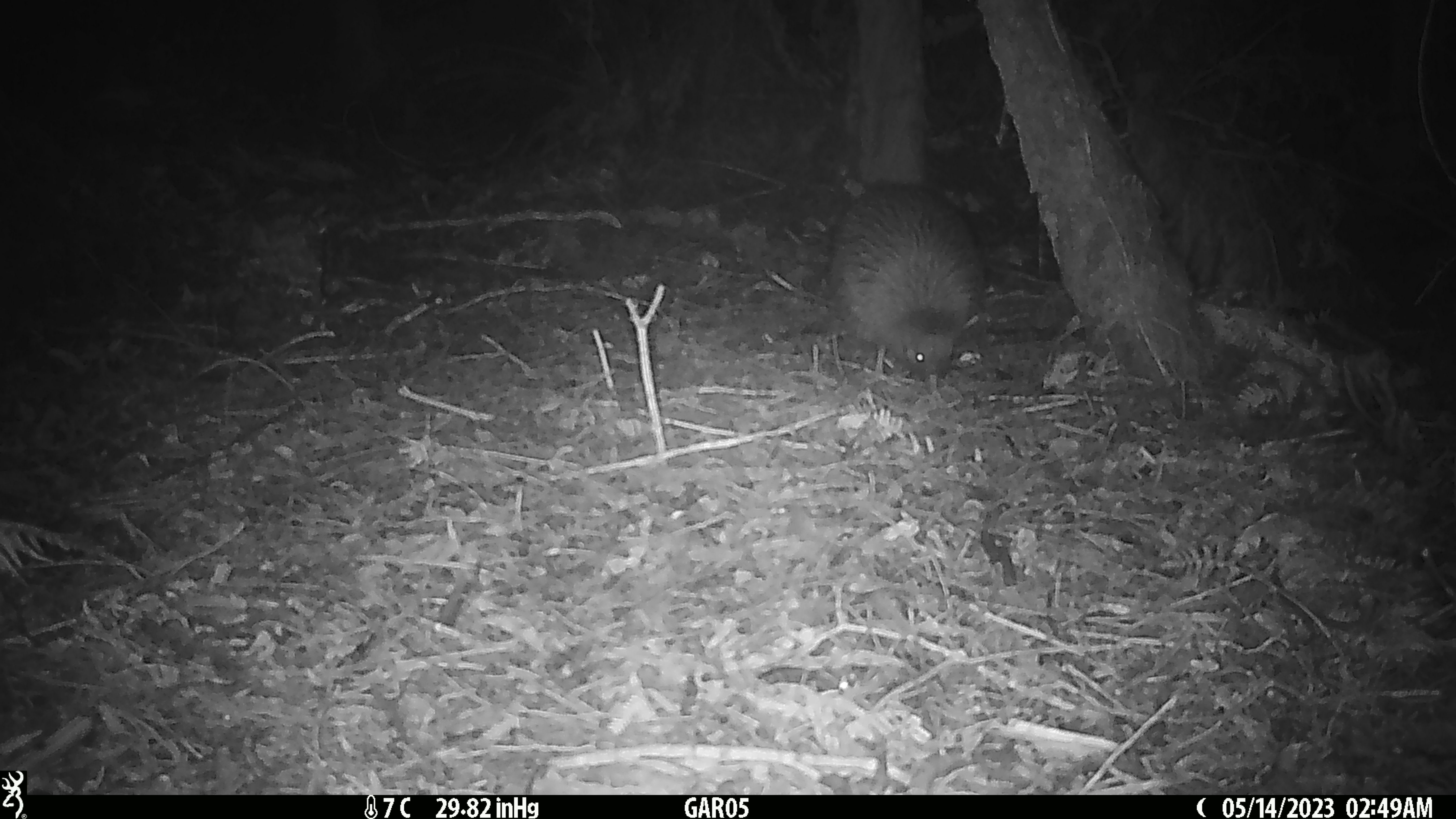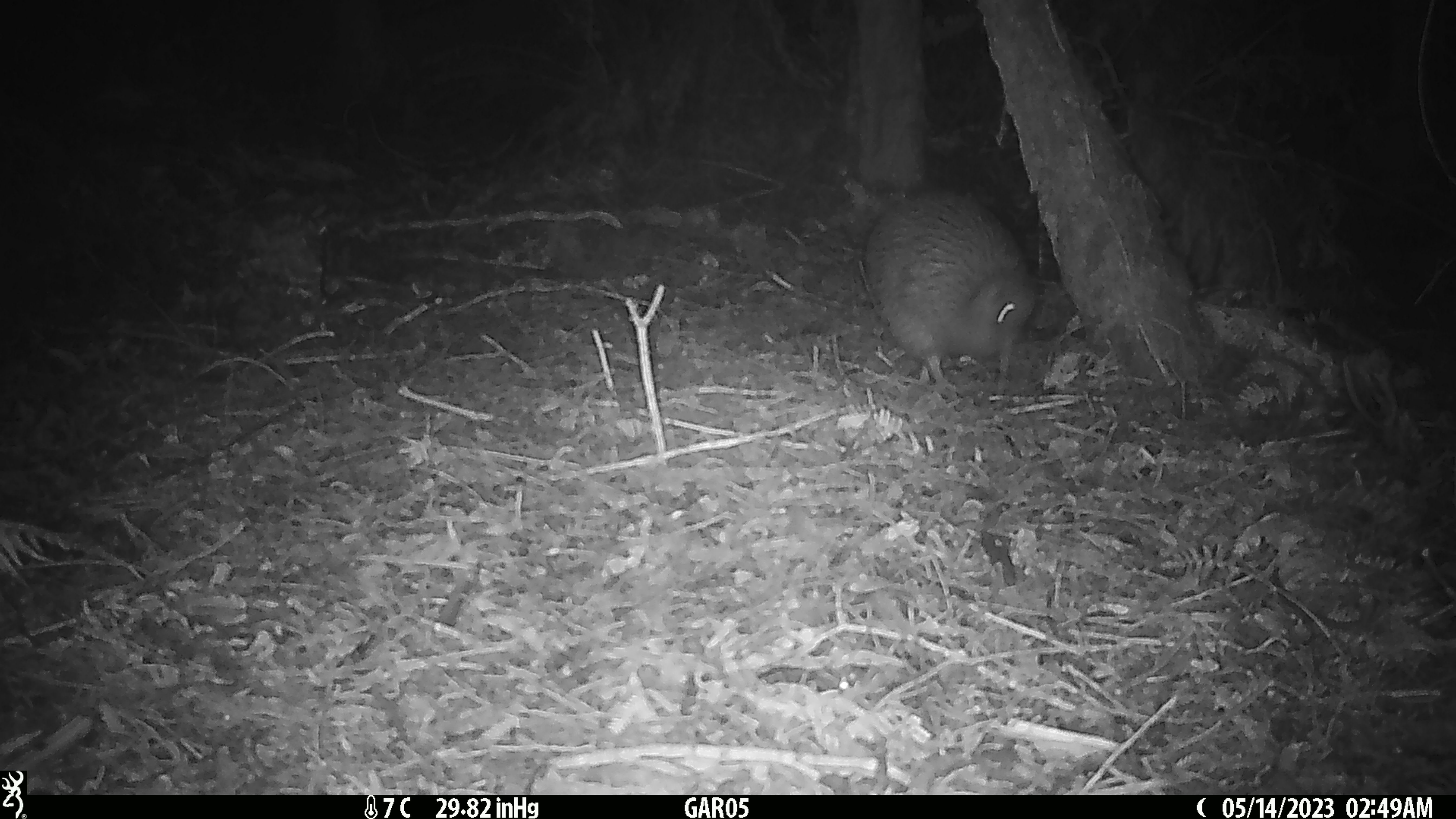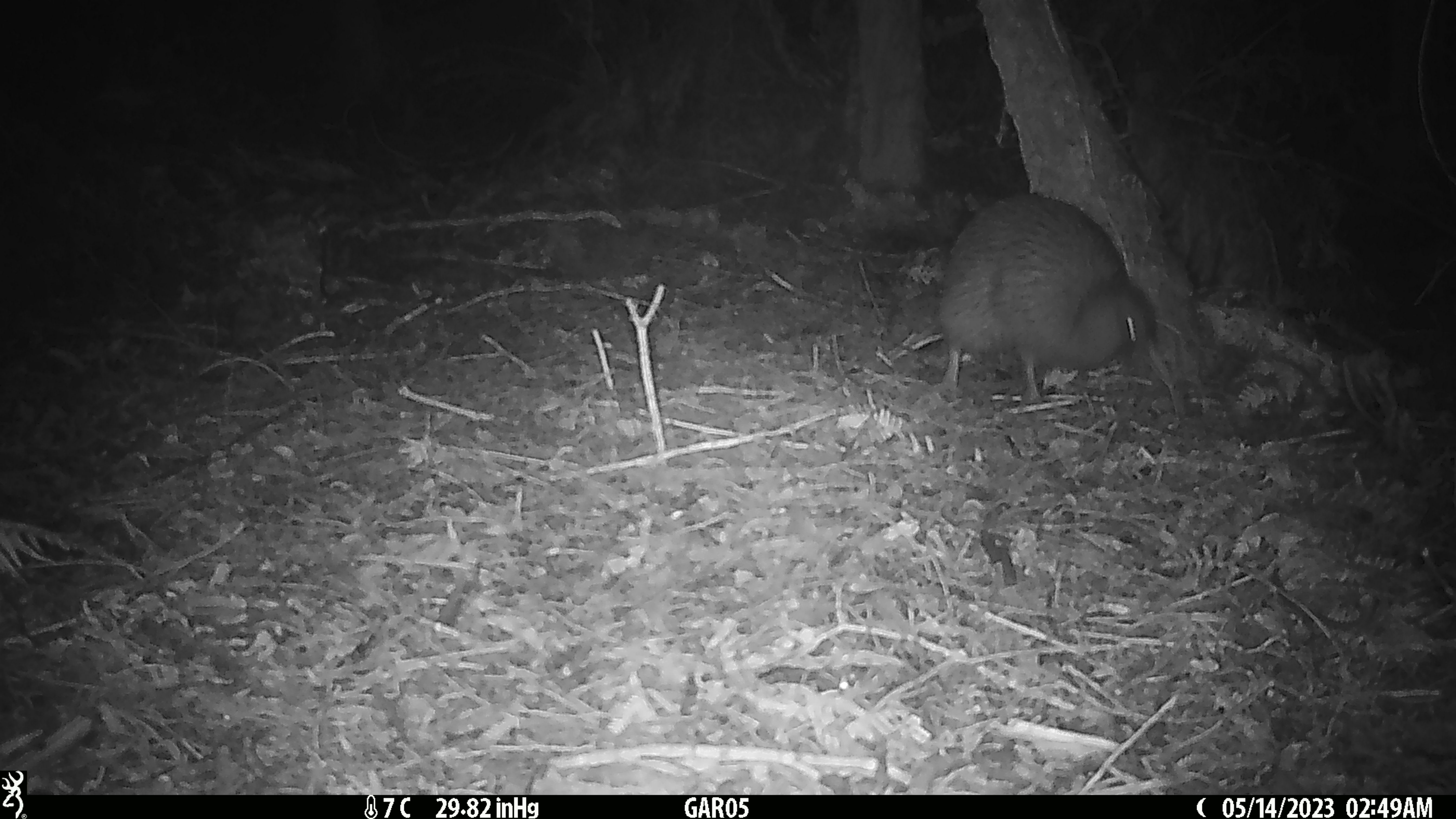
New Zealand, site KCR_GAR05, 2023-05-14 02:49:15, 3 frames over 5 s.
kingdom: Animalia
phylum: Chordata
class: Aves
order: Apterygiformes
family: Apterygidae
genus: Apteryx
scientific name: Apteryx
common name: kiwi